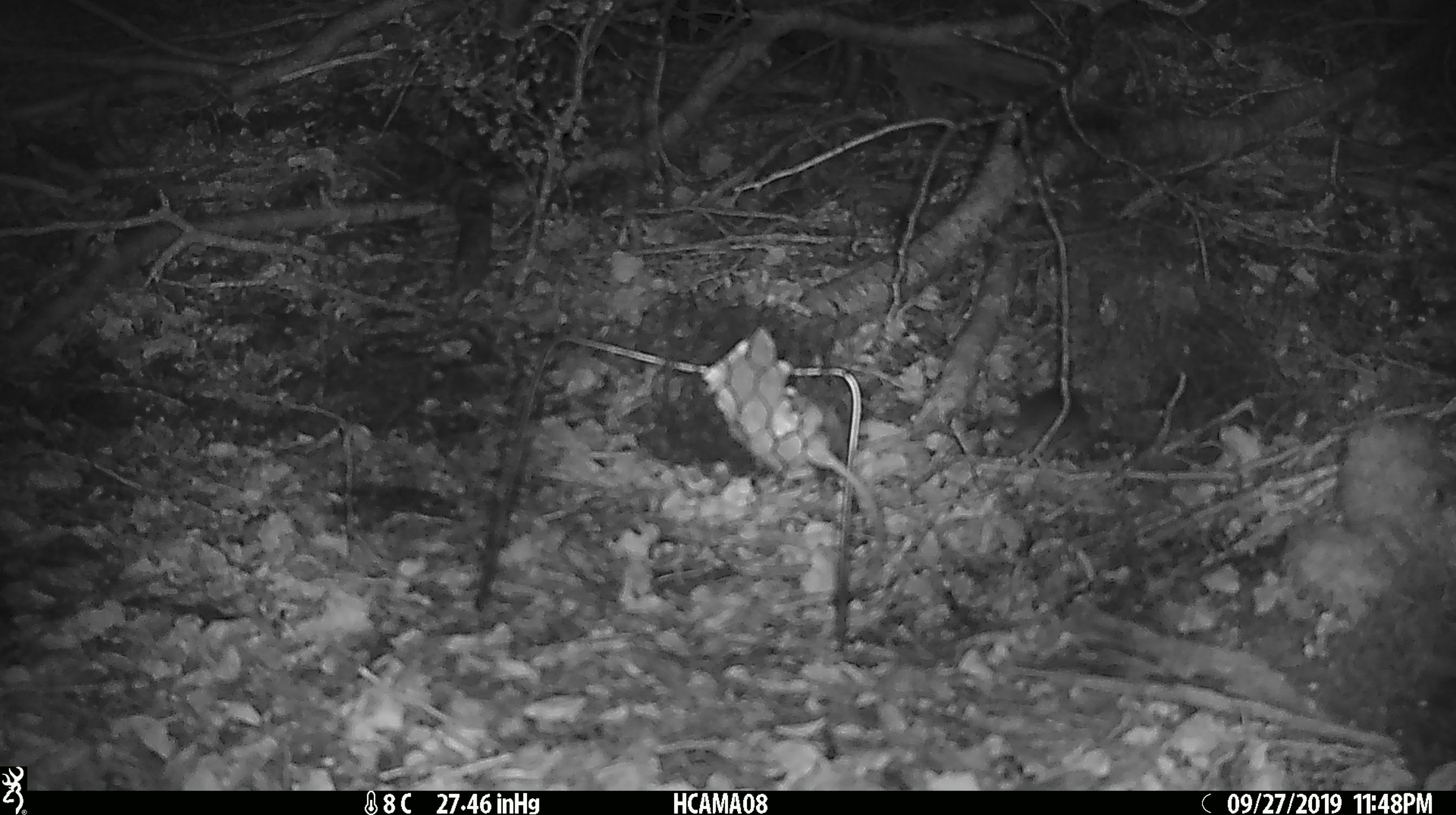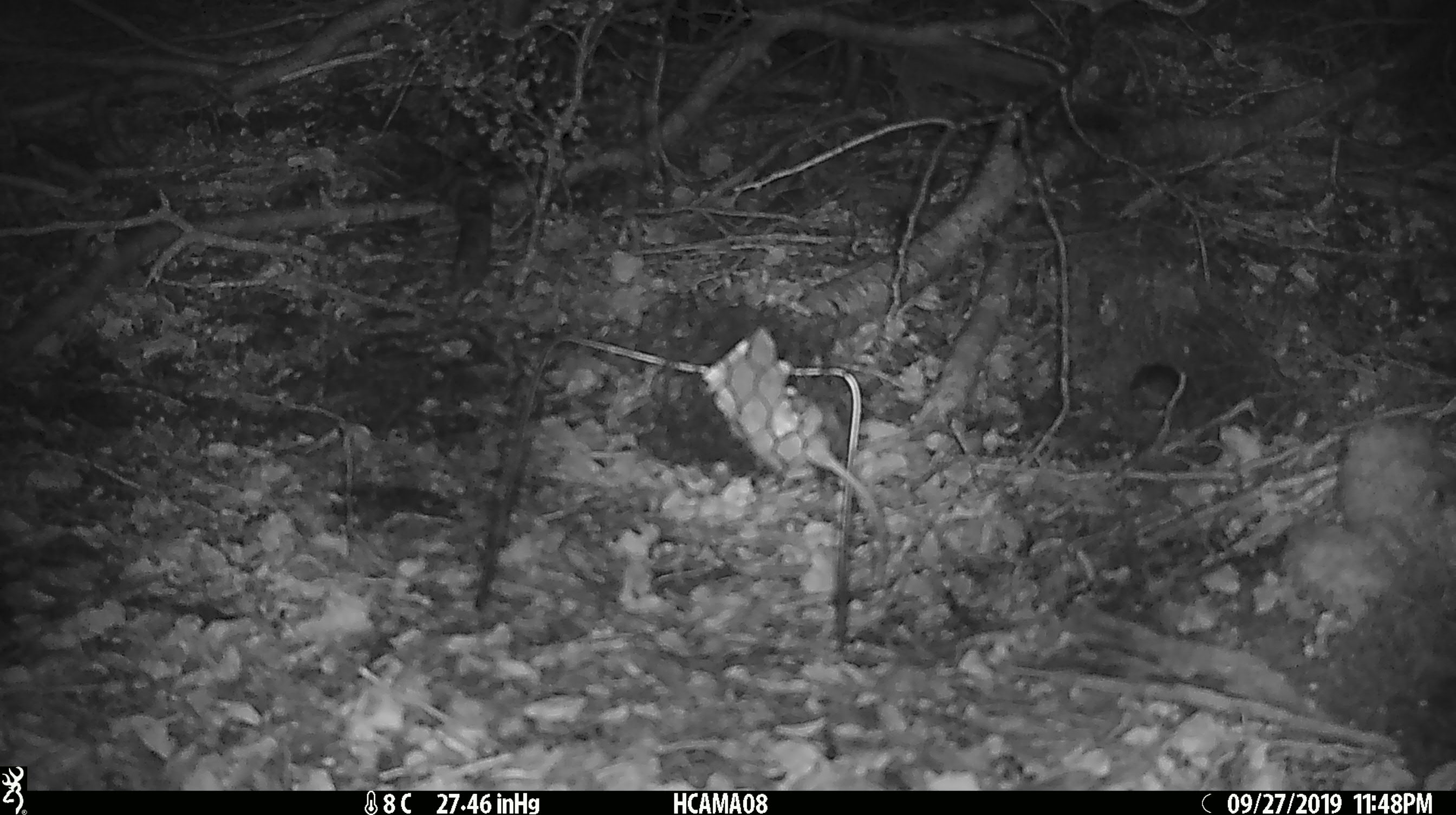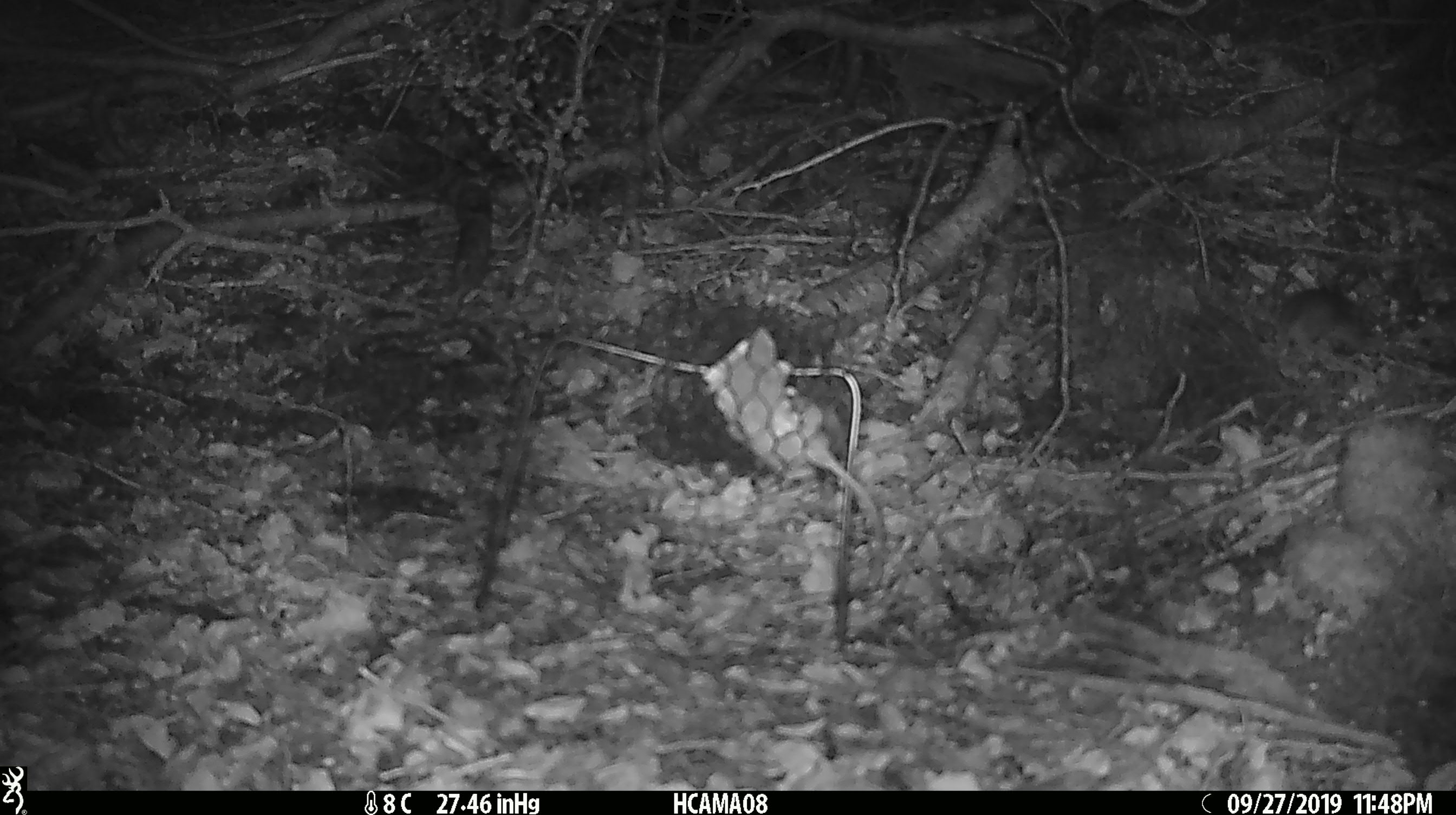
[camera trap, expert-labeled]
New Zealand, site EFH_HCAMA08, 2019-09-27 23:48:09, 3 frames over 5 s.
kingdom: Animalia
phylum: Chordata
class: Mammalia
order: Rodentia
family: Muridae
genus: Mus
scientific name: Mus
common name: mouse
Mouse (Mus).